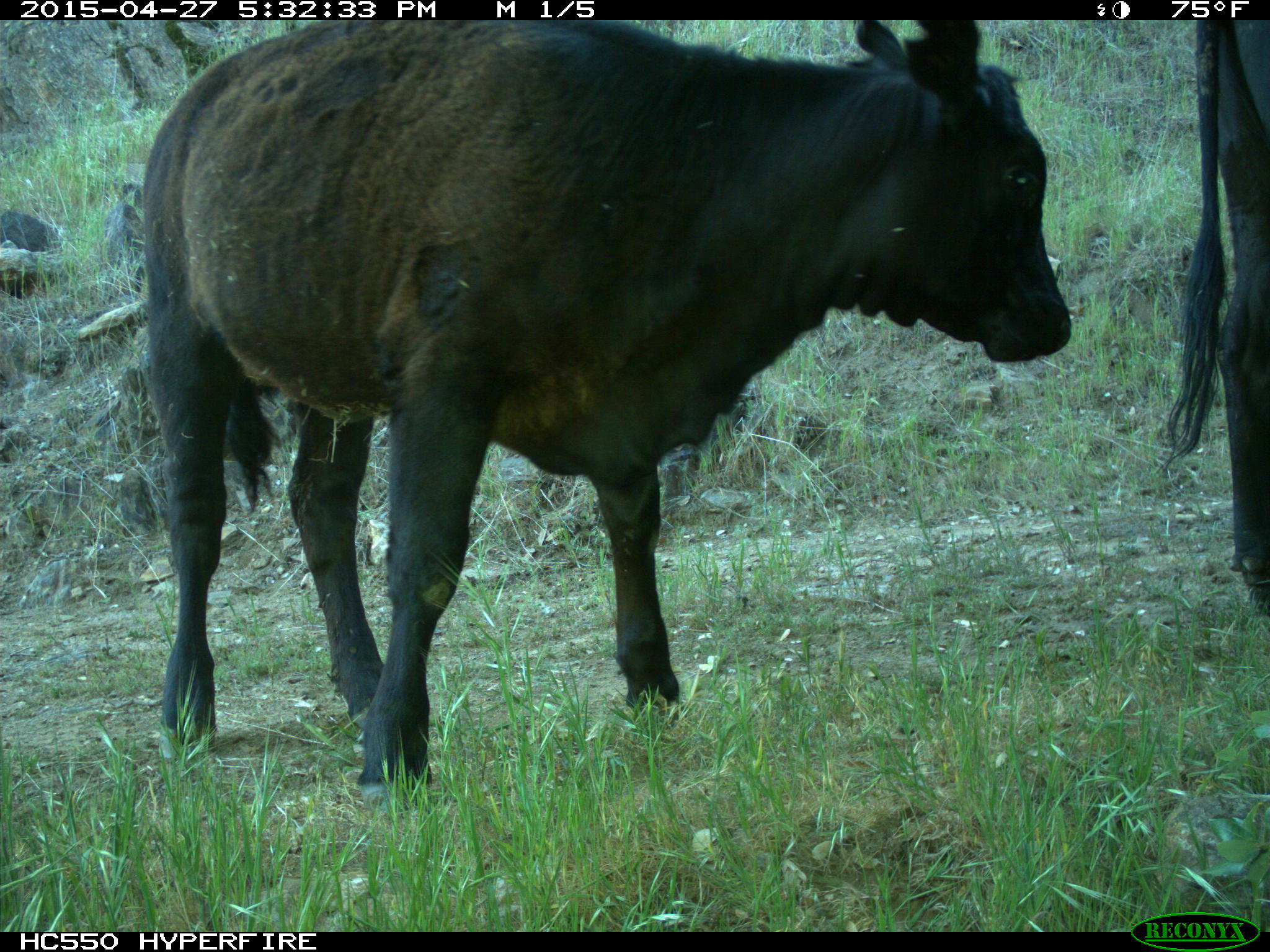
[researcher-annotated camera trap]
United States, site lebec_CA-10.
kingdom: Animalia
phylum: Chordata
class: Mammalia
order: Artiodactyla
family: Bovidae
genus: Bos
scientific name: Bos taurus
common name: domestic cow